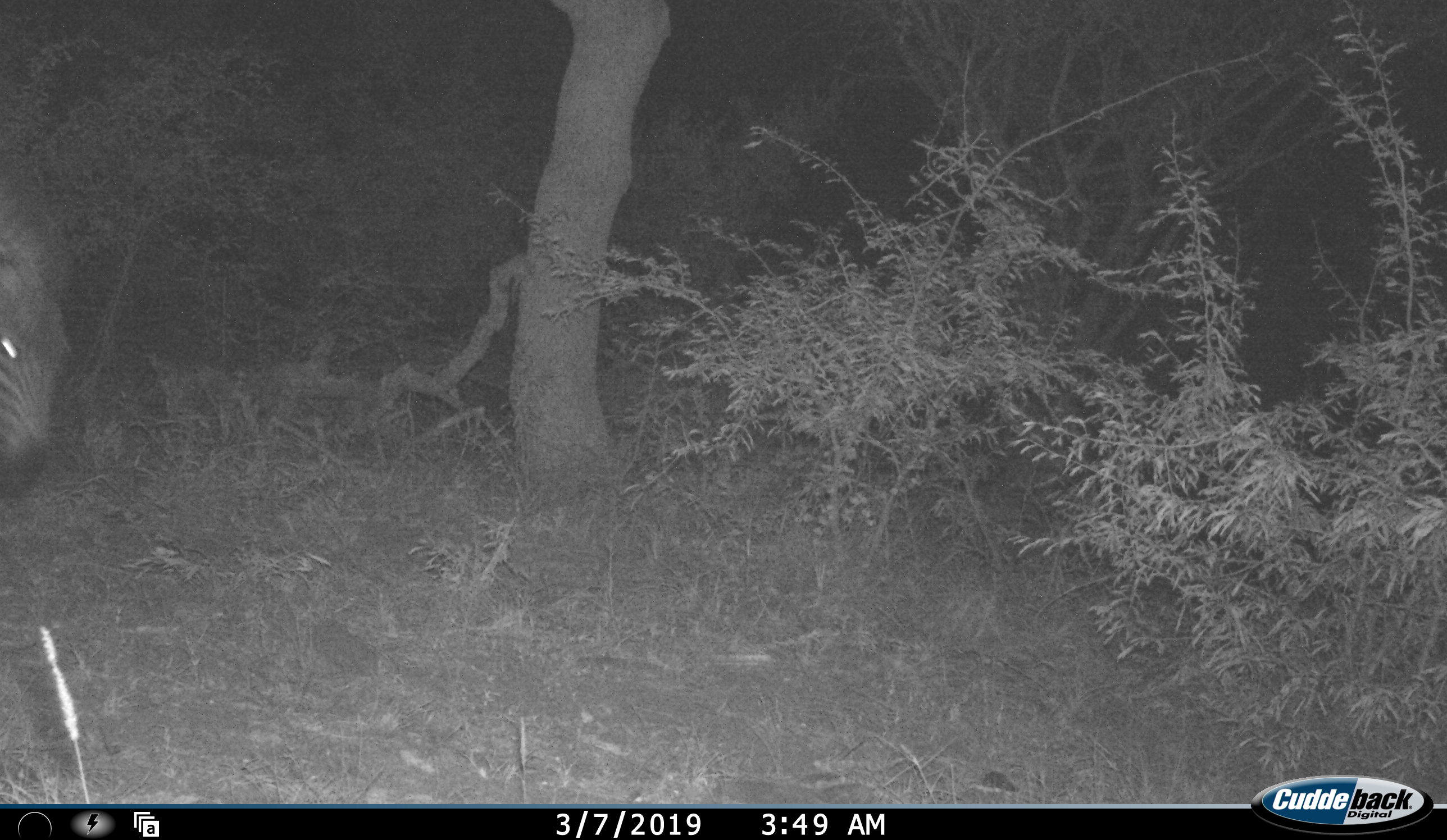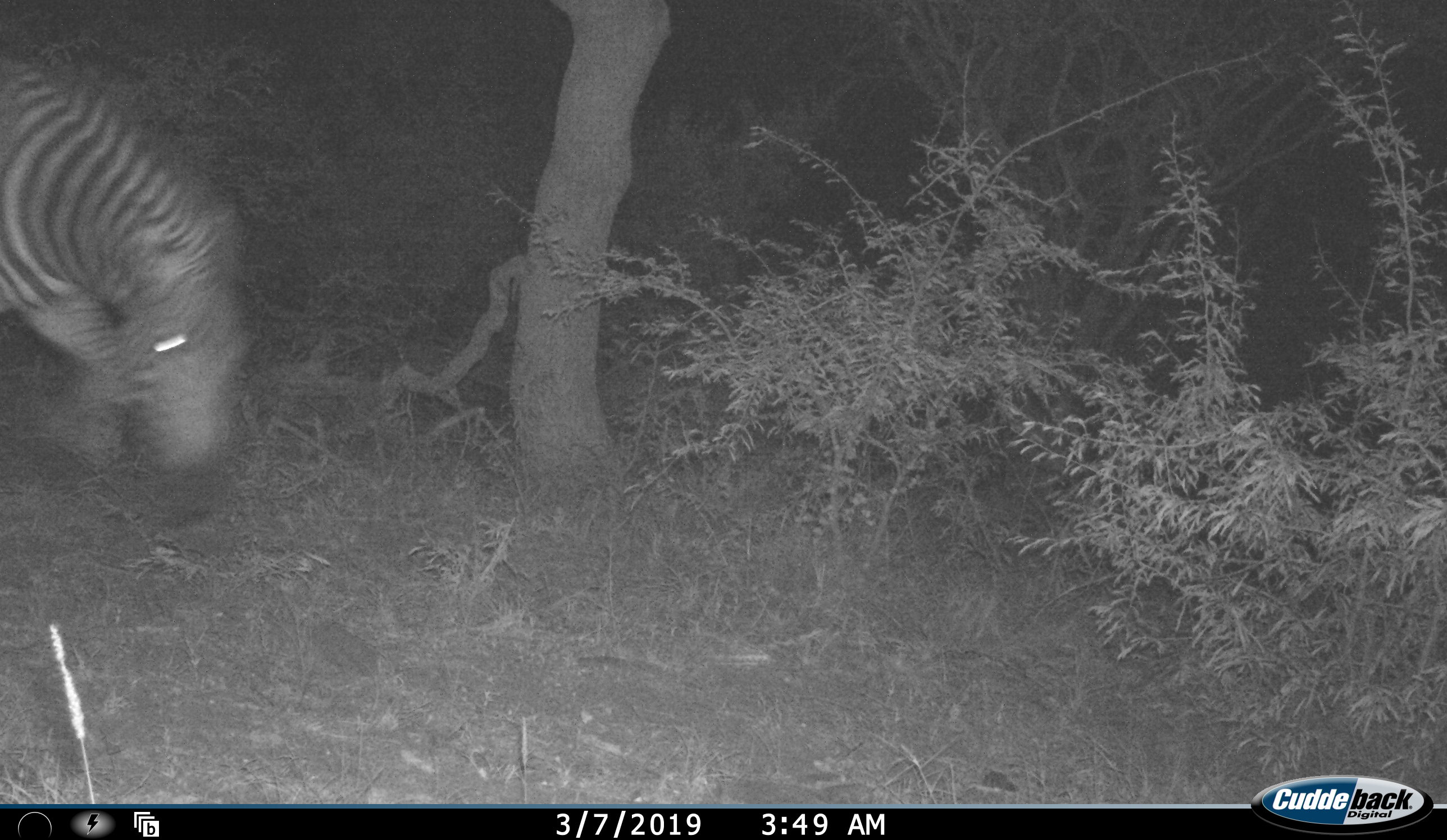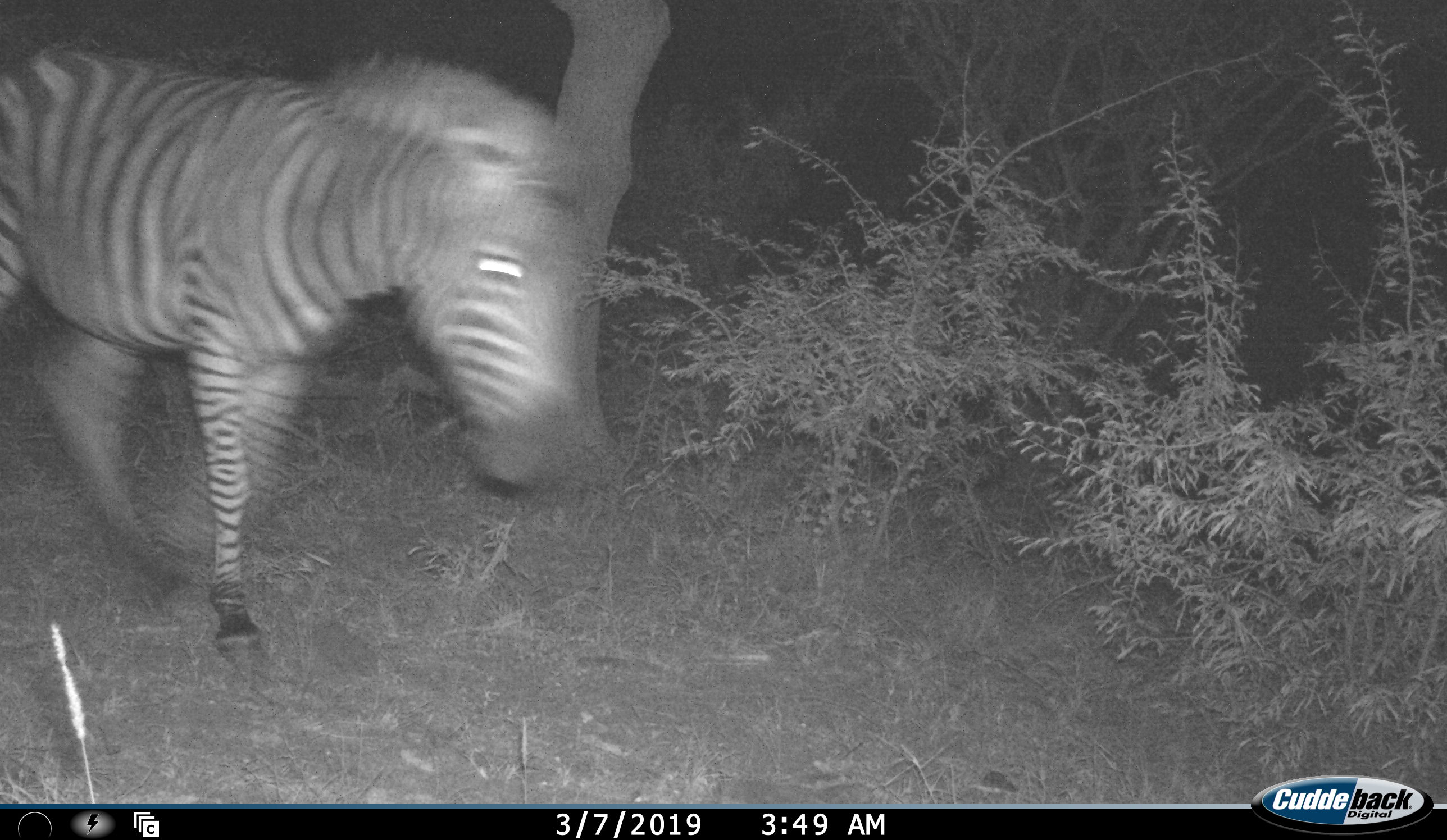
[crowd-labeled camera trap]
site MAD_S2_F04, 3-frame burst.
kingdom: Animalia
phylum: Chordata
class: Mammalia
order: Perissodactyla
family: Equidae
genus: Equus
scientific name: Equus quagga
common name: plains zebra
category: zebraplains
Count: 1.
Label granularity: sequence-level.